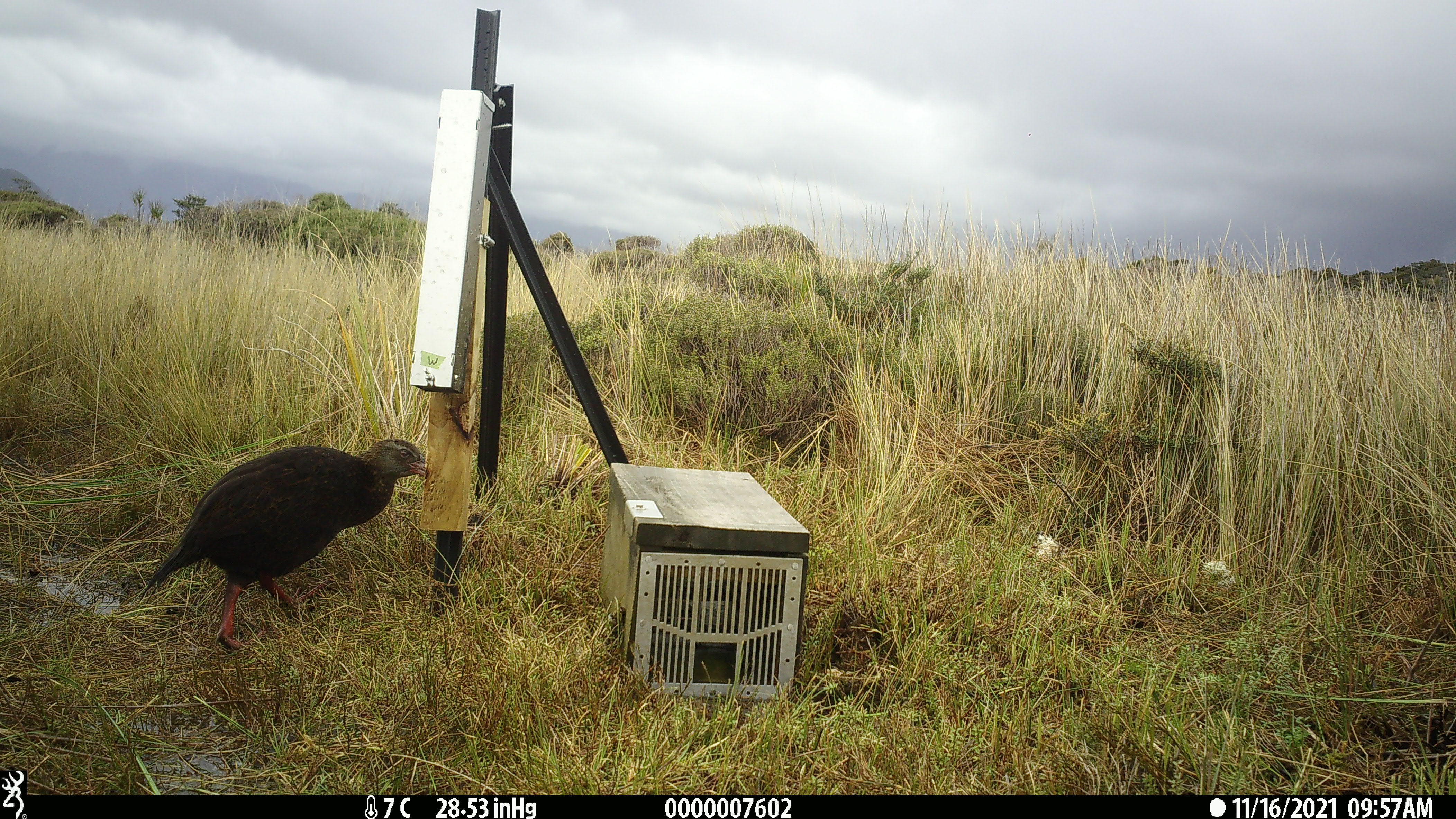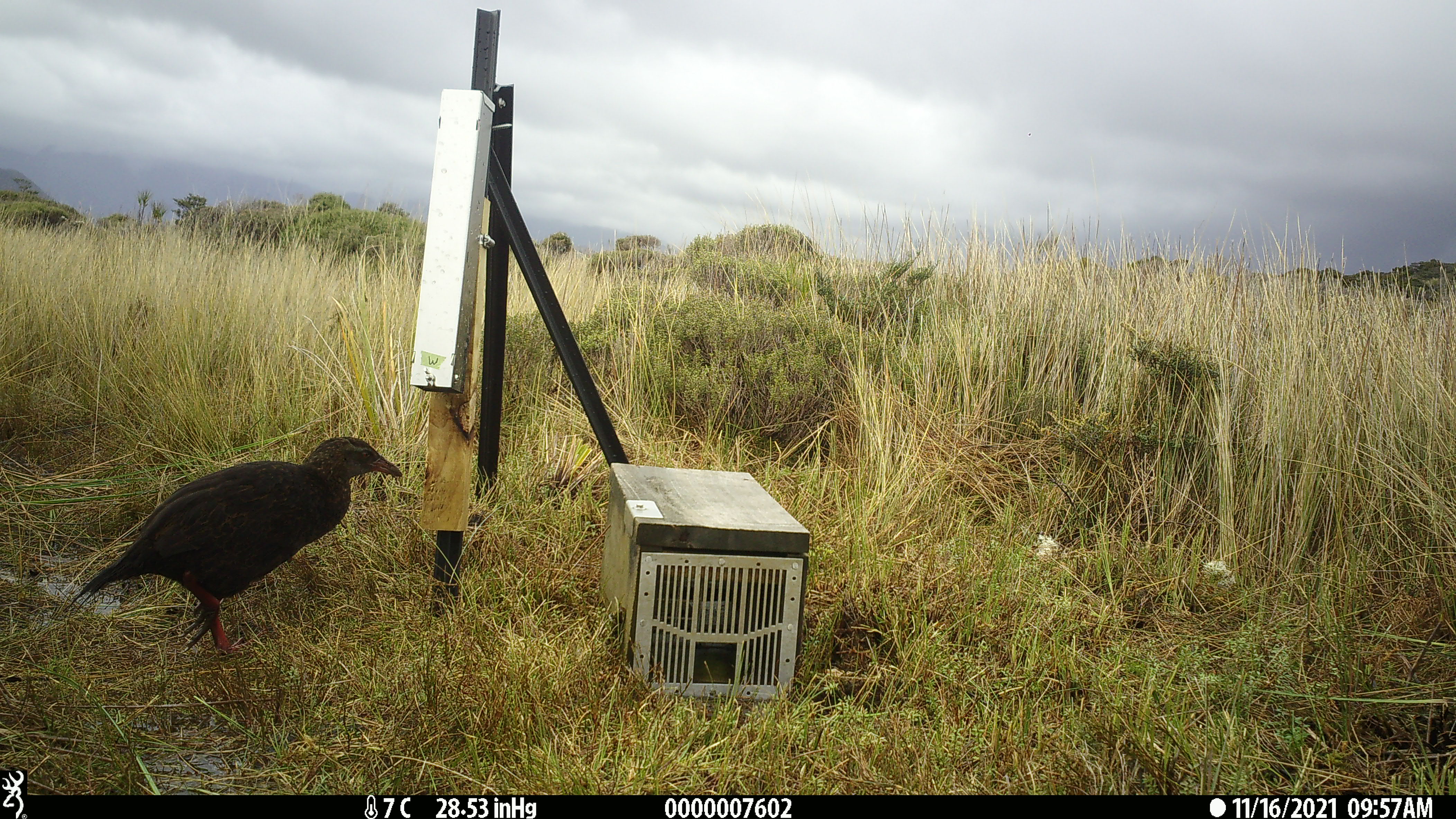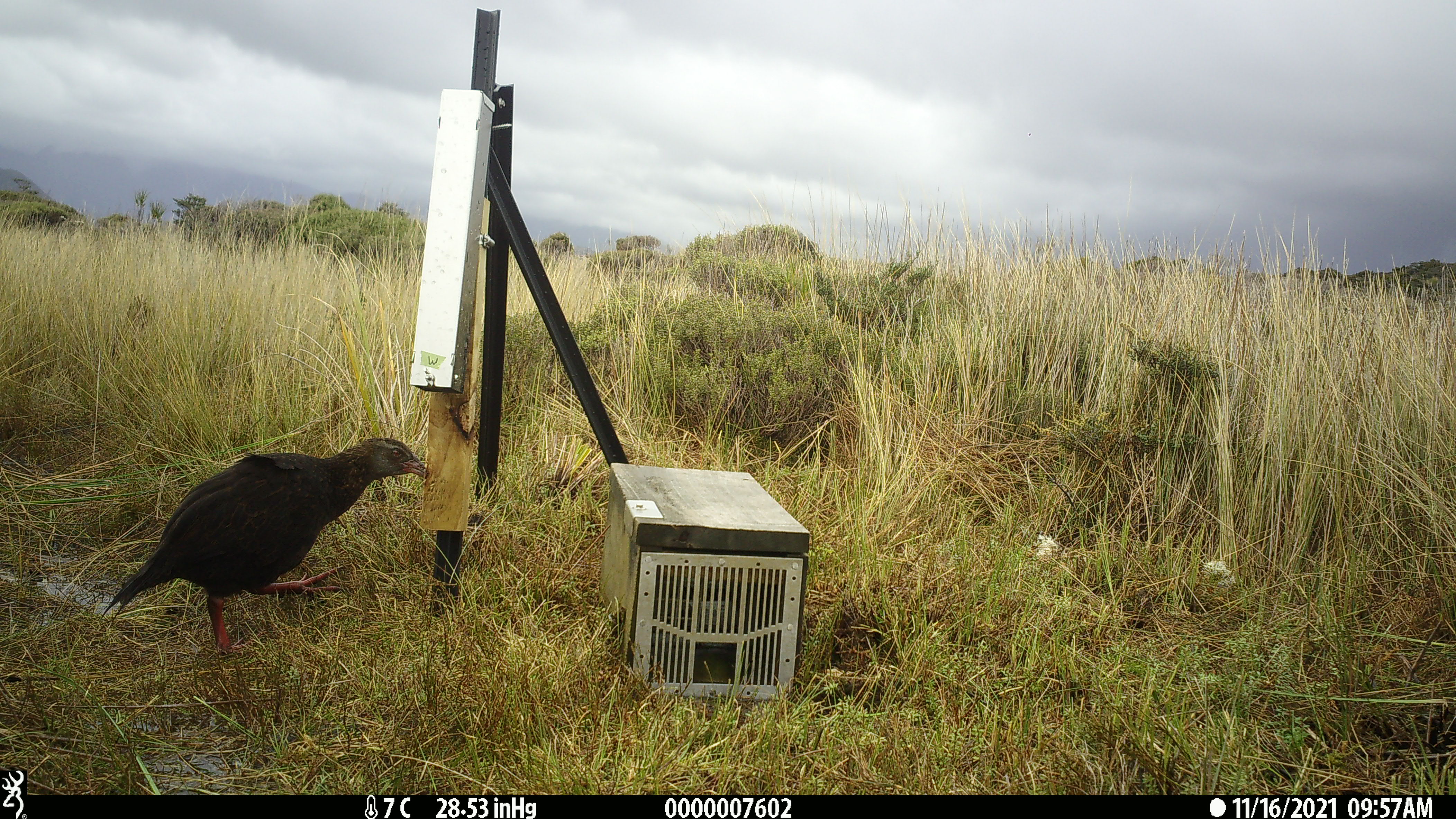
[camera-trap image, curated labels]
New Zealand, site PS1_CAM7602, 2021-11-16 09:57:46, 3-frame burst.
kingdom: Animalia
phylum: Chordata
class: Aves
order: Gruiformes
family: Rallidae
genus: Gallirallus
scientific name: Gallirallus australis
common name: weka